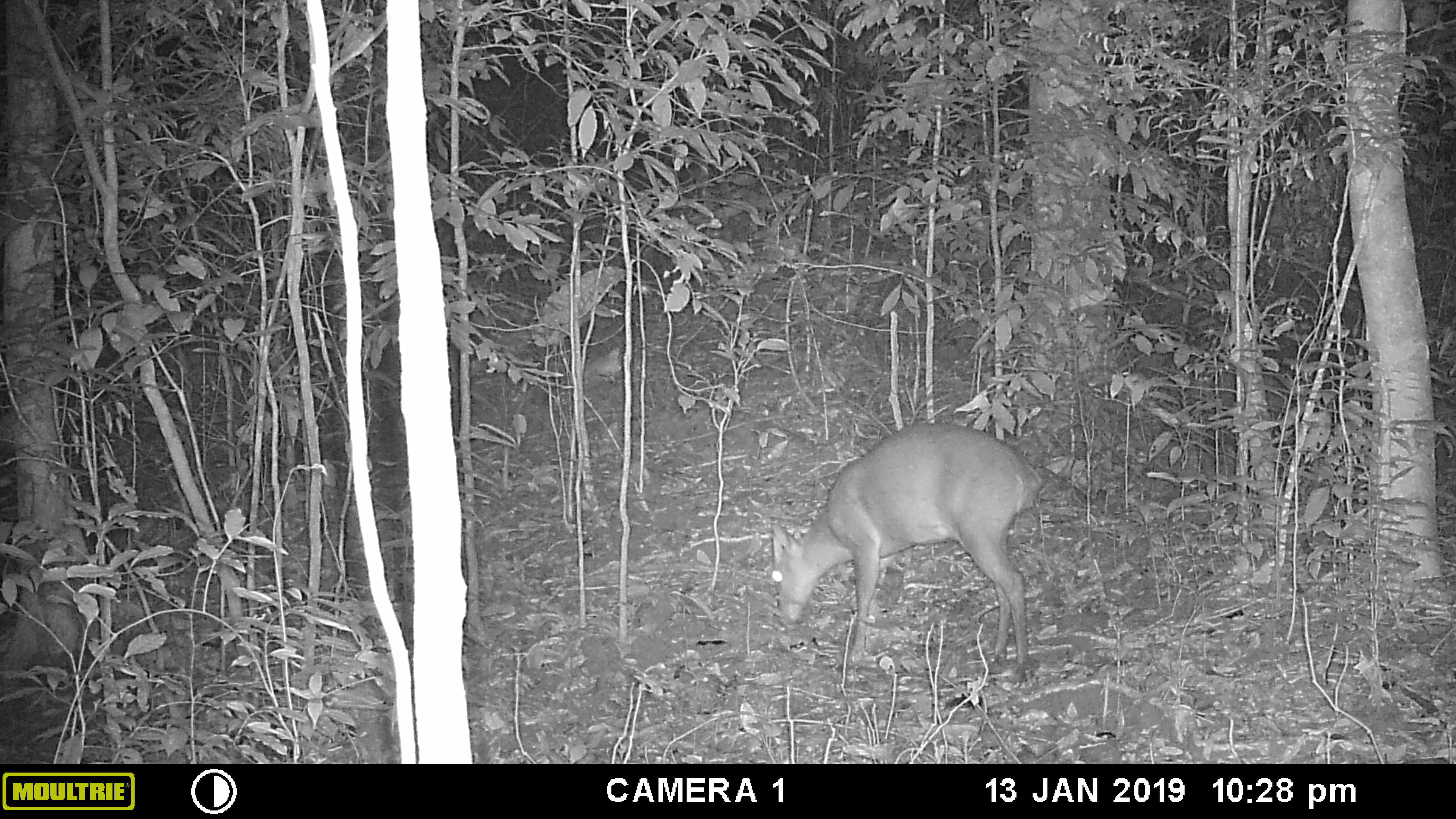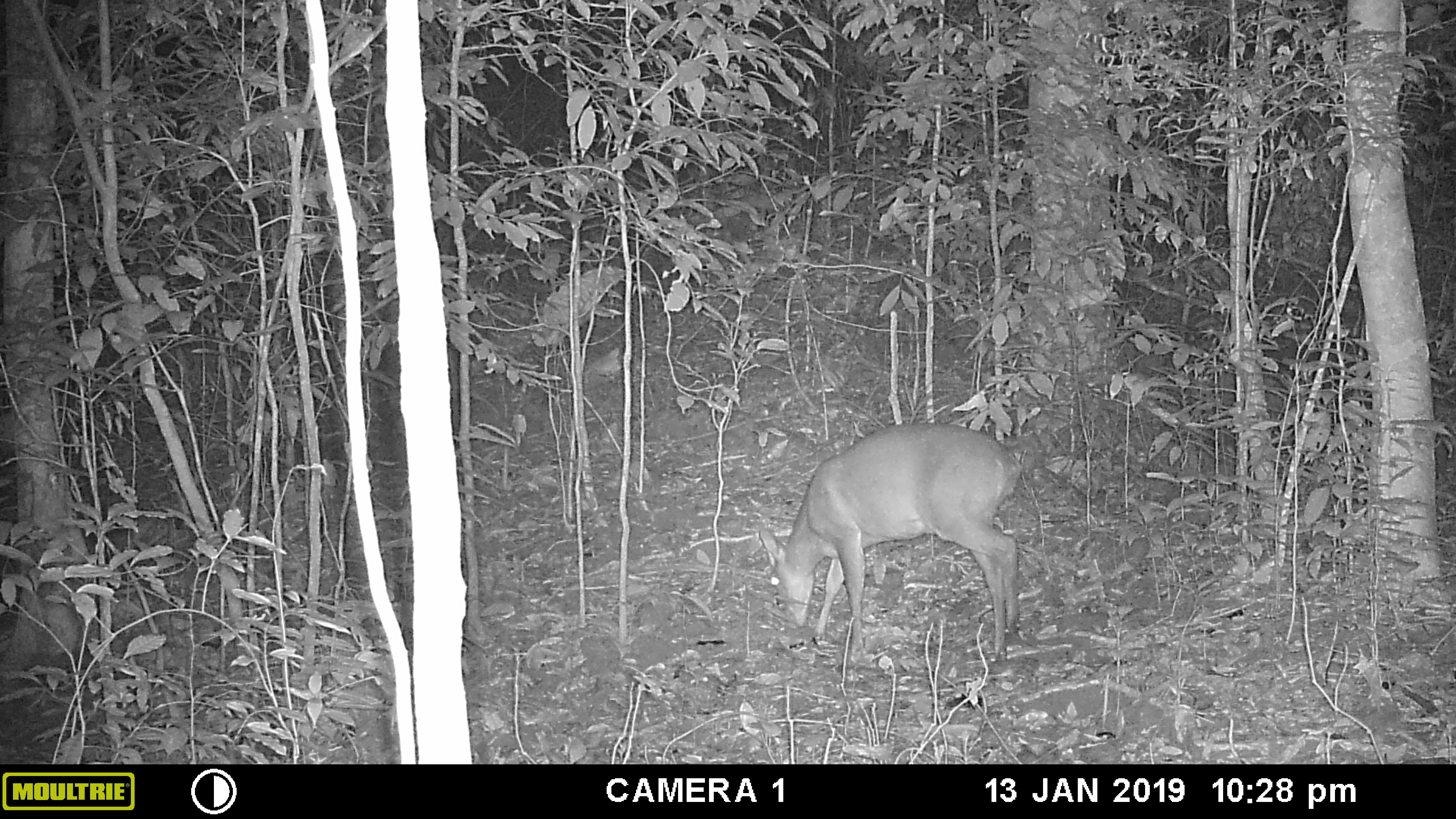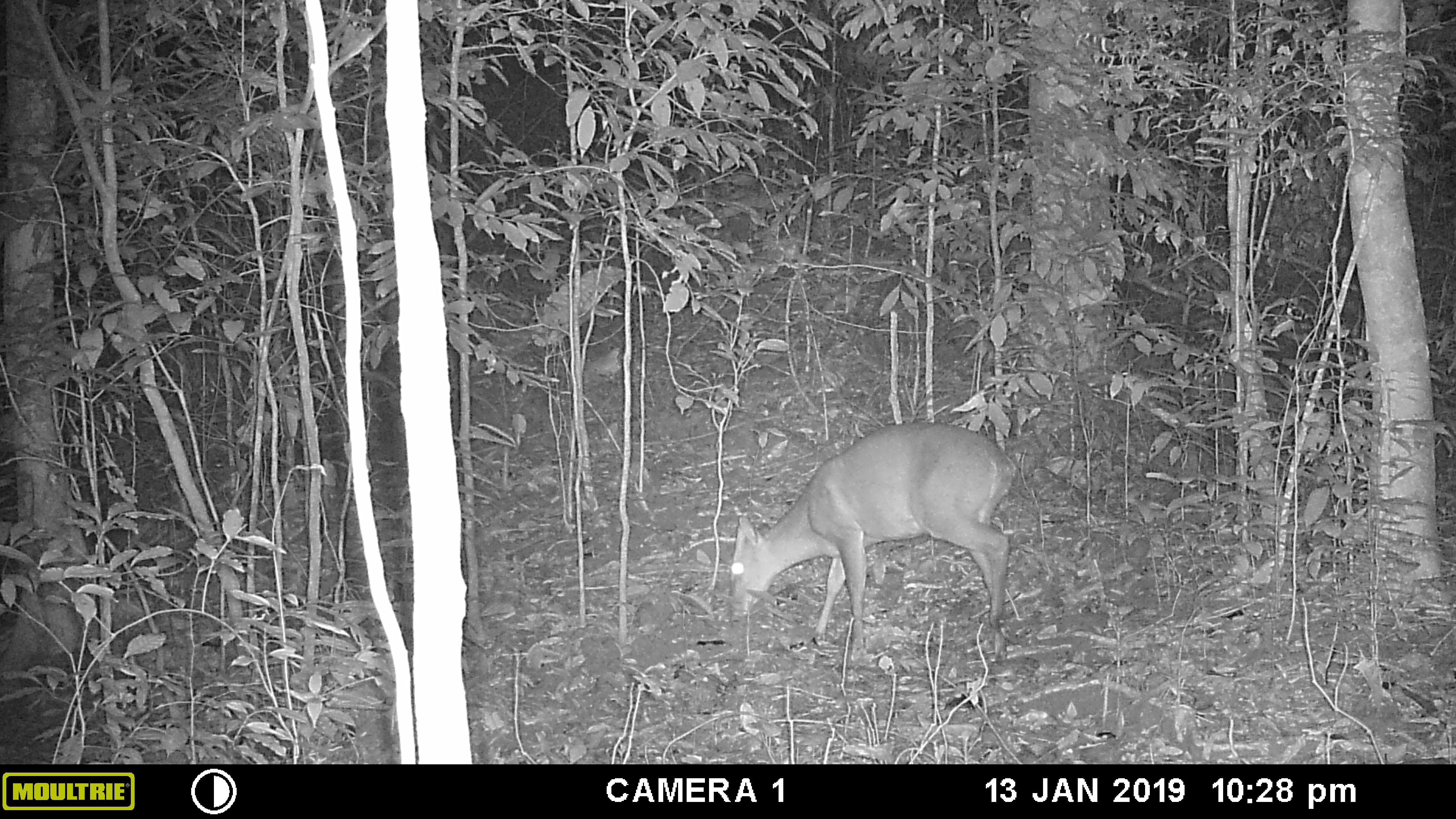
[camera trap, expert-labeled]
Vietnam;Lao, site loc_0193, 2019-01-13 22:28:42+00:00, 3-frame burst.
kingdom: Animalia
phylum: Chordata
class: Mammalia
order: Artiodactyla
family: Cervidae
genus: Muntiacus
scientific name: Muntiacus vuquangensis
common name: large-antlered muntjac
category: large antlered muntjac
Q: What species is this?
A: Large antlered muntjac (large-antlered muntjac) (Muntiacus vuquangensis).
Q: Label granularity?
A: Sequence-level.